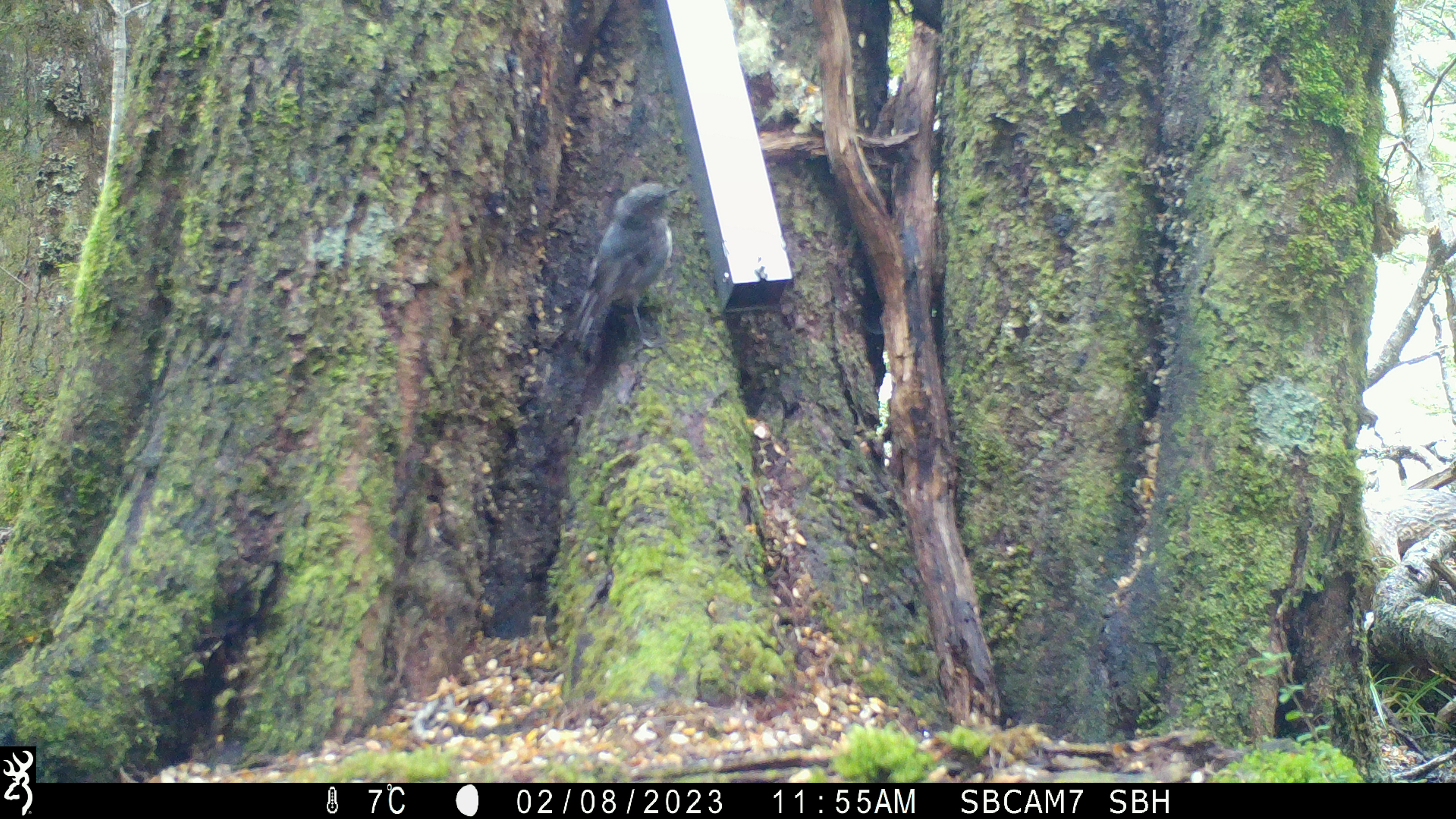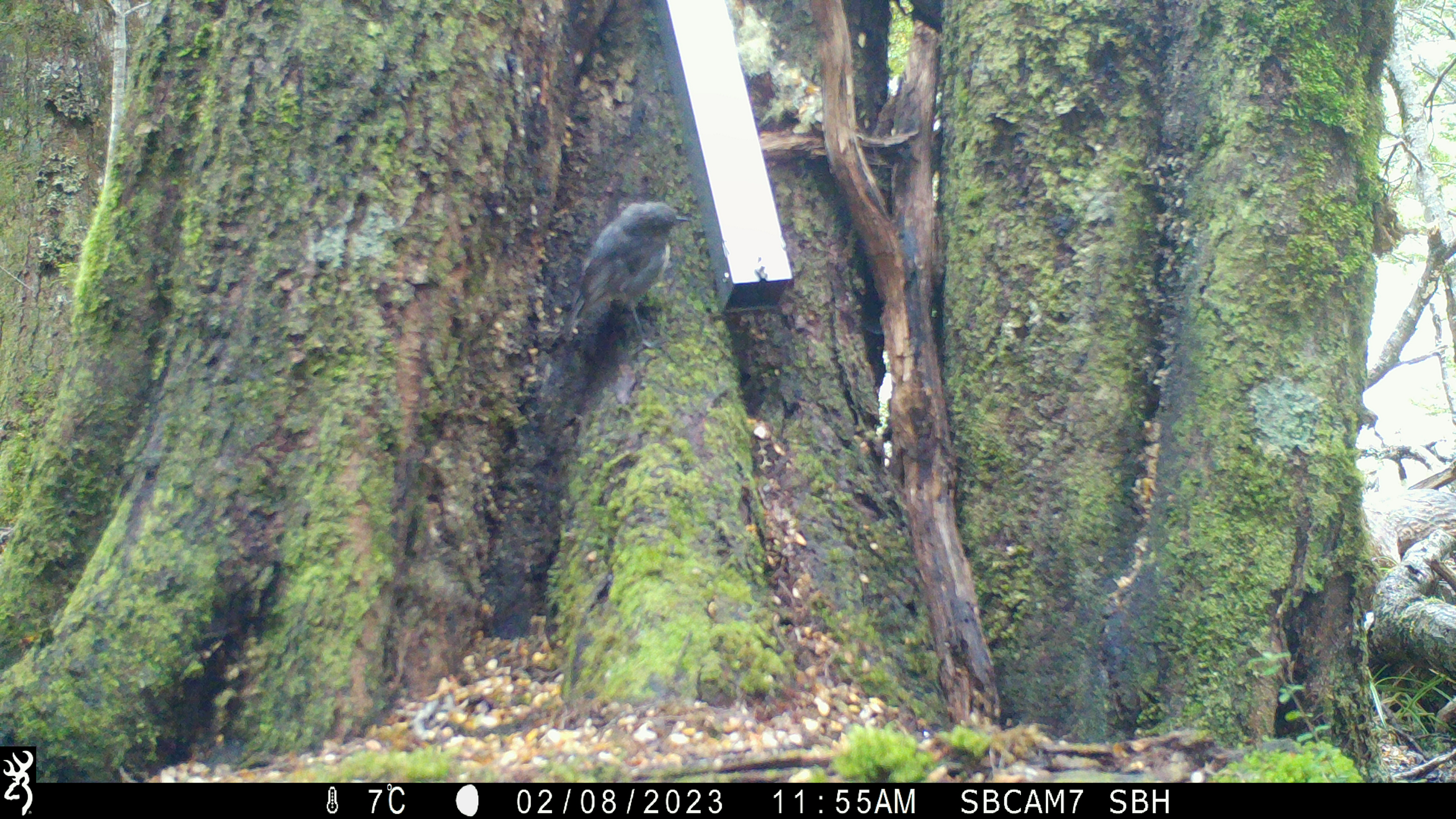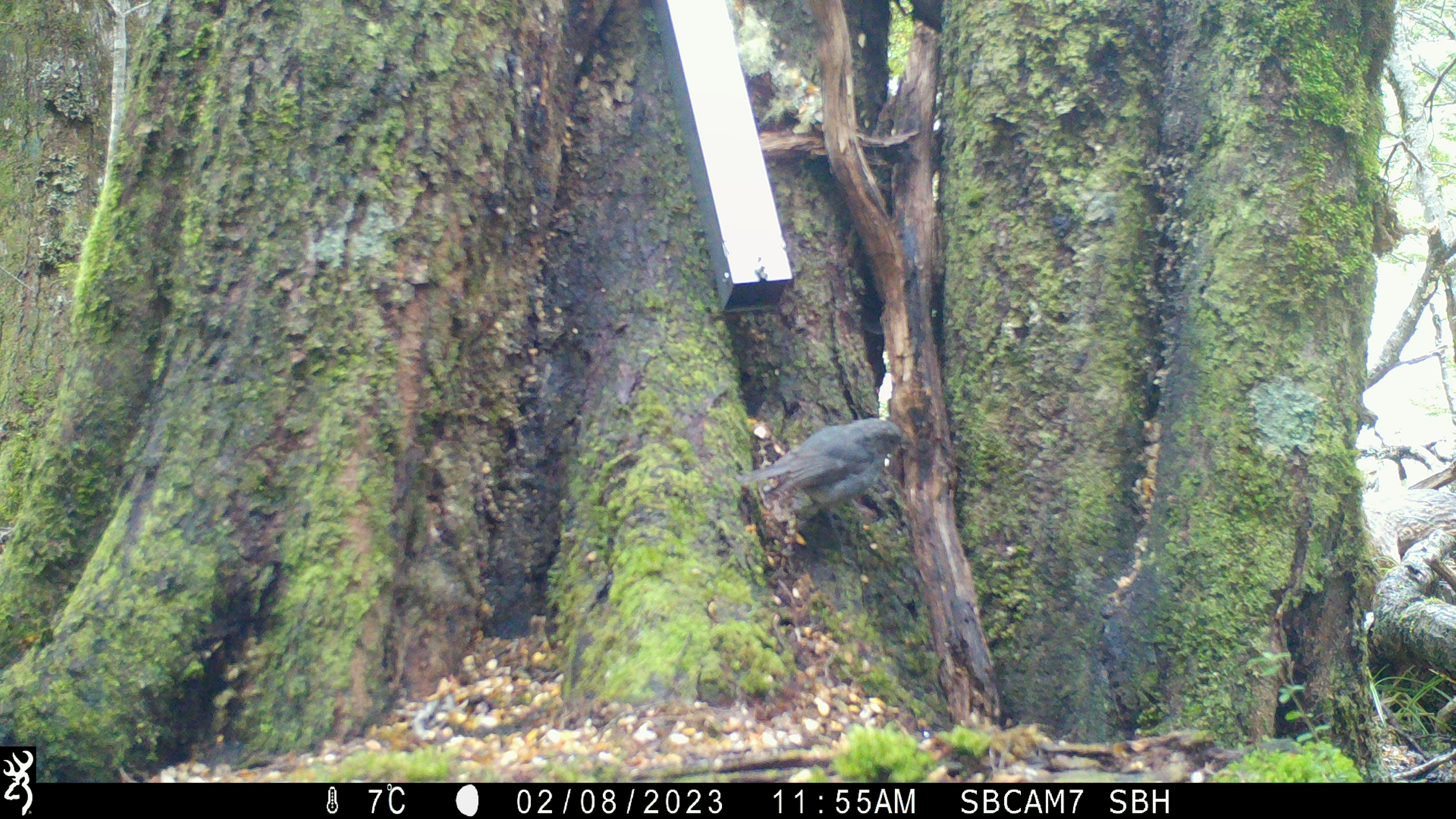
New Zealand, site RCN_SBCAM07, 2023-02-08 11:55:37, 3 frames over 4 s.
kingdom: Animalia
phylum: Chordata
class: Aves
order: Passeriformes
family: Petroicidae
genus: Petroica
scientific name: Petroica australis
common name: new zealand robin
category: robin